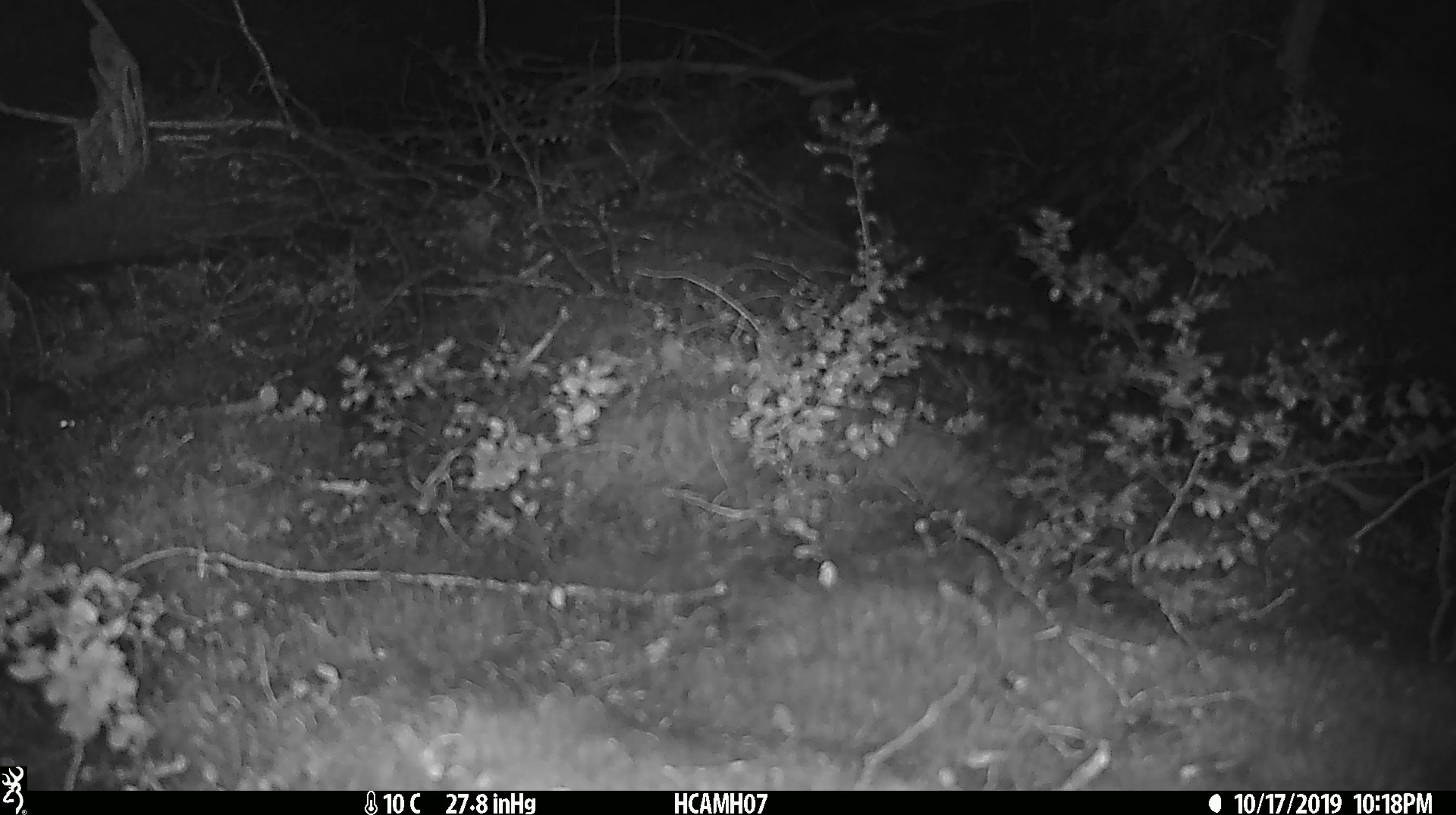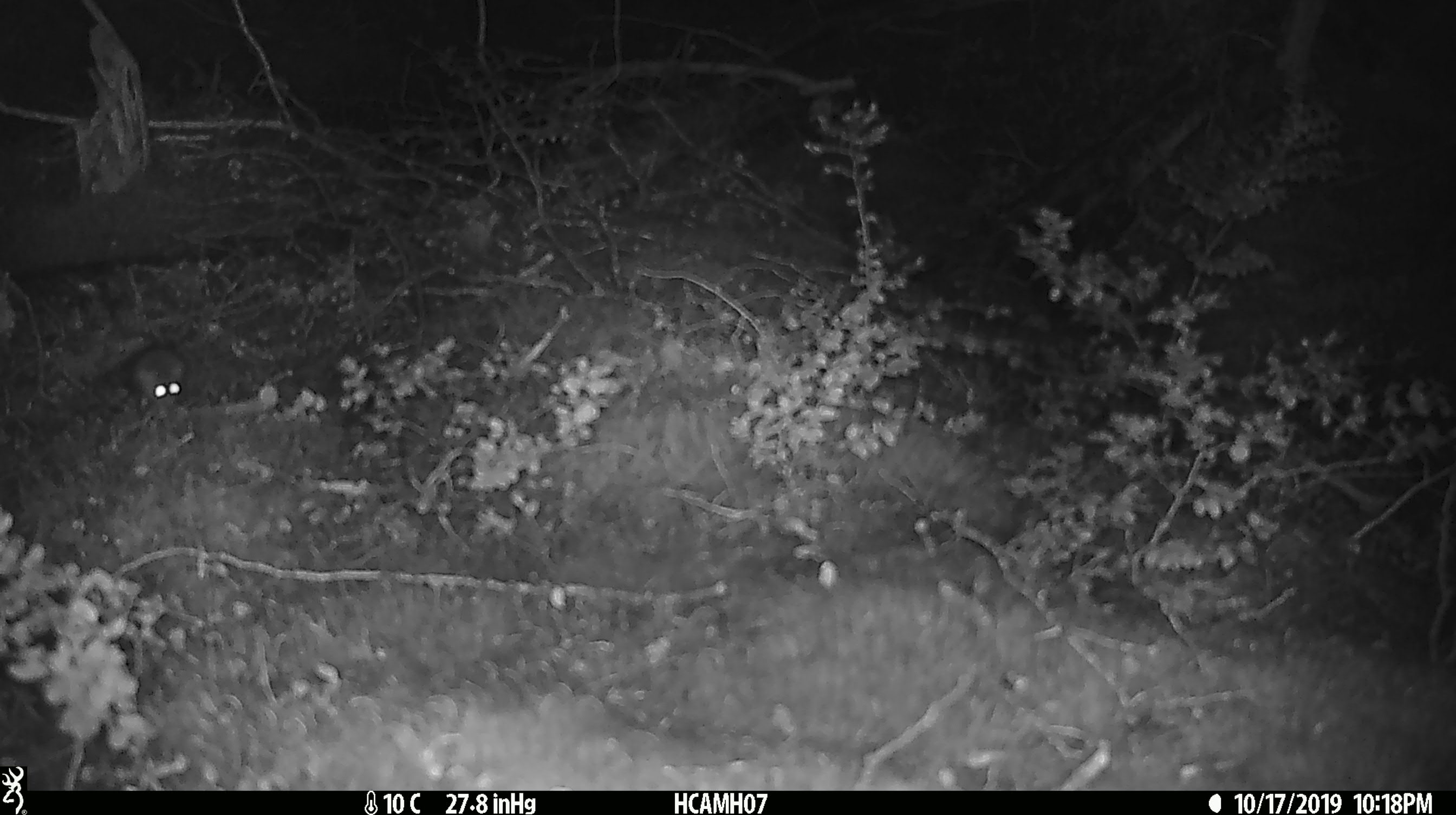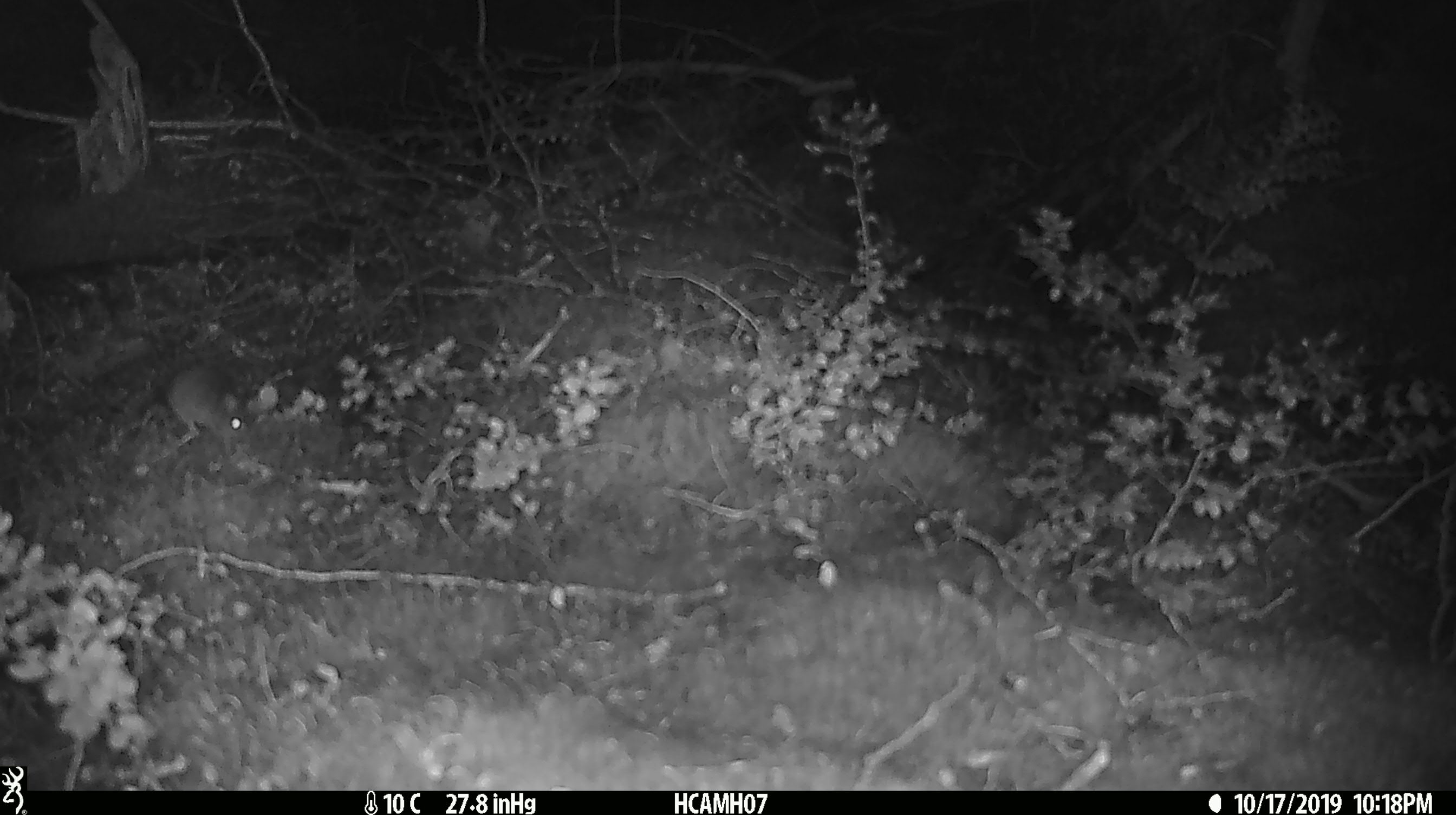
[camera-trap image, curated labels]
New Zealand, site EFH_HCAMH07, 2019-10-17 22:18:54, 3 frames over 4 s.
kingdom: Animalia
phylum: Chordata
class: Mammalia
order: Rodentia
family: Muridae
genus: Mus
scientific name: Mus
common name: mouse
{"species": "mouse (Mus)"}